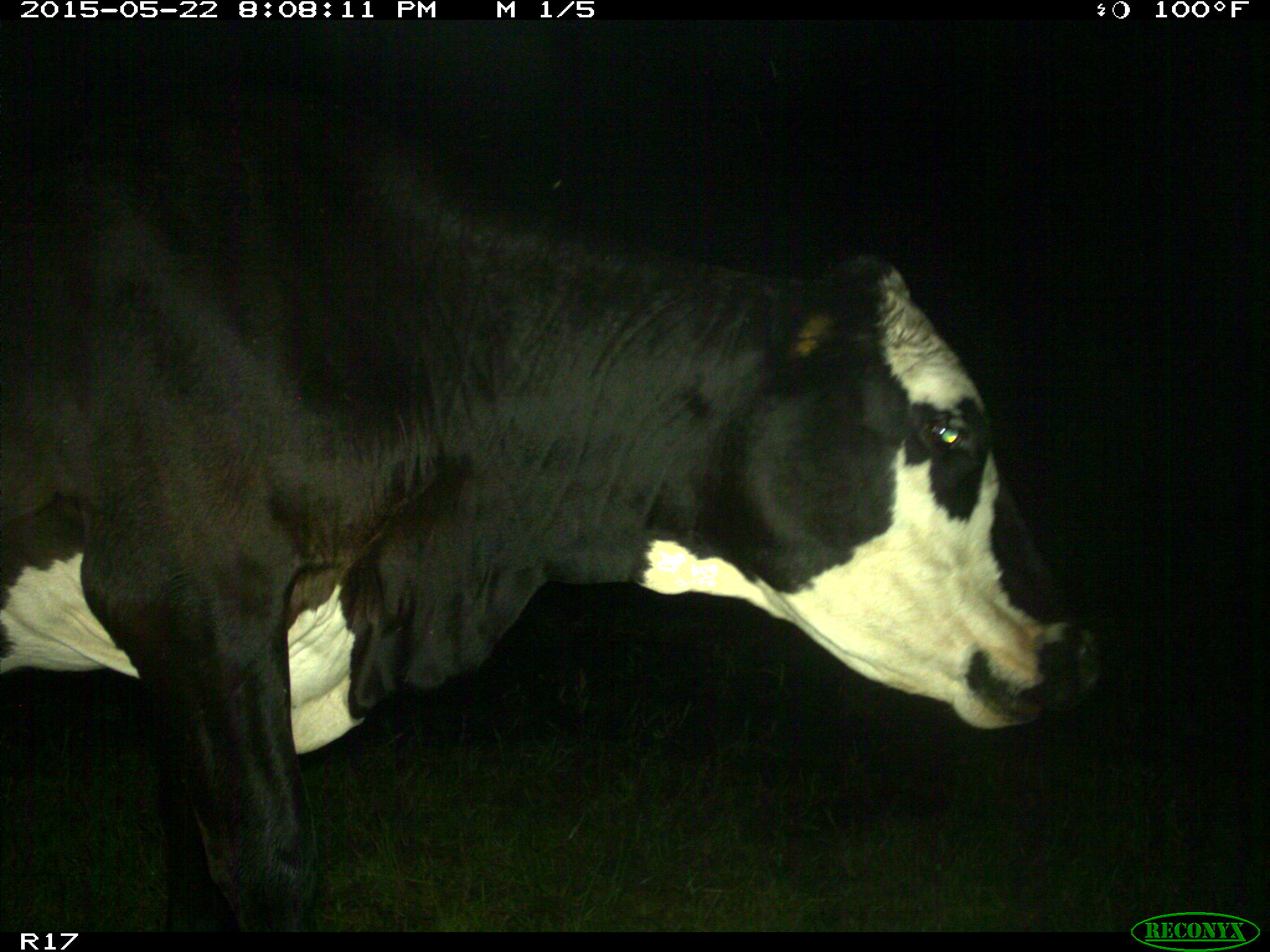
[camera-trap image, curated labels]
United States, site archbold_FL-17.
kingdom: Animalia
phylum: Chordata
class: Mammalia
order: Artiodactyla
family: Bovidae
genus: Bos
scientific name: Bos taurus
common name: domestic cow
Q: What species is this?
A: Bos taurus (domestic cow).